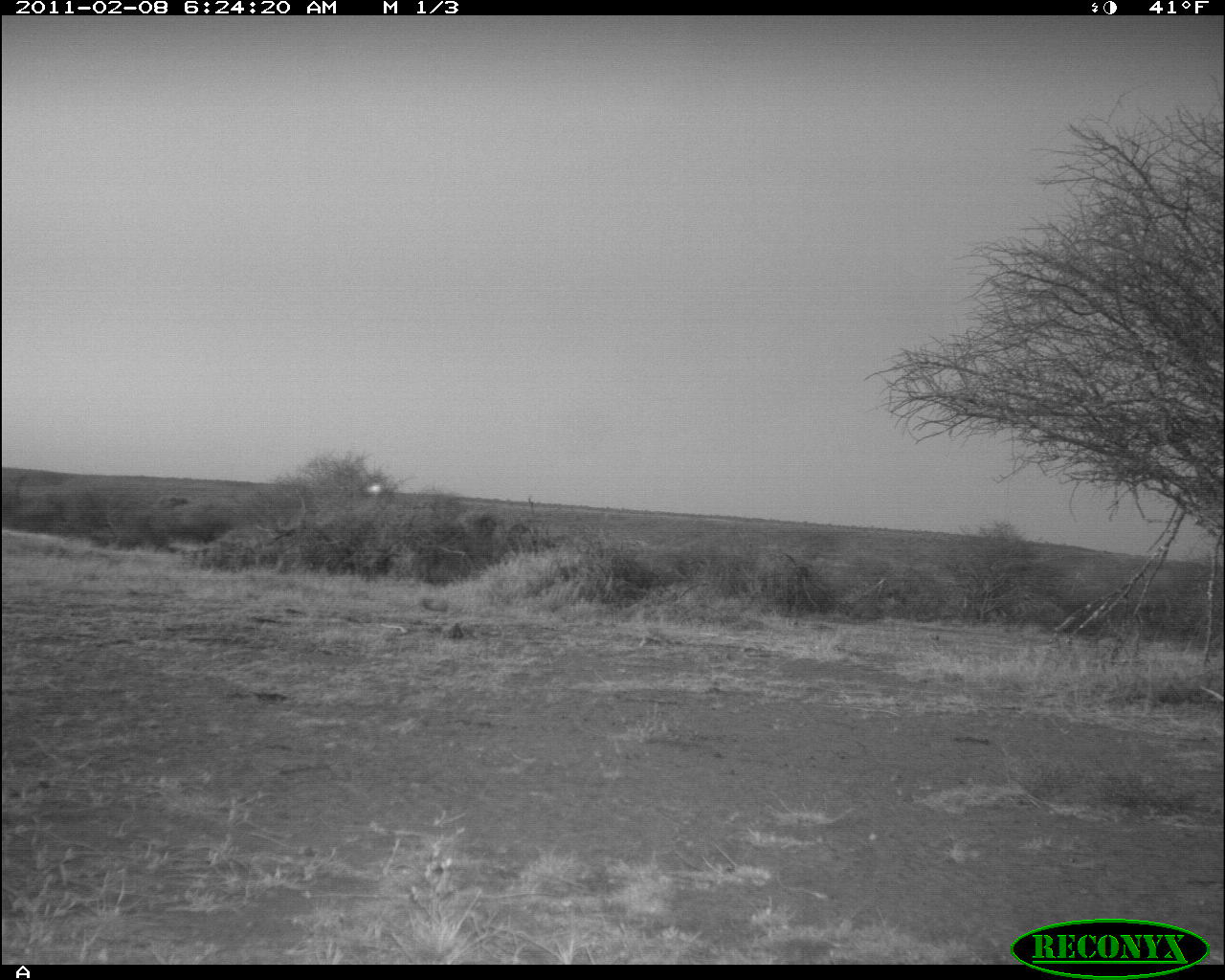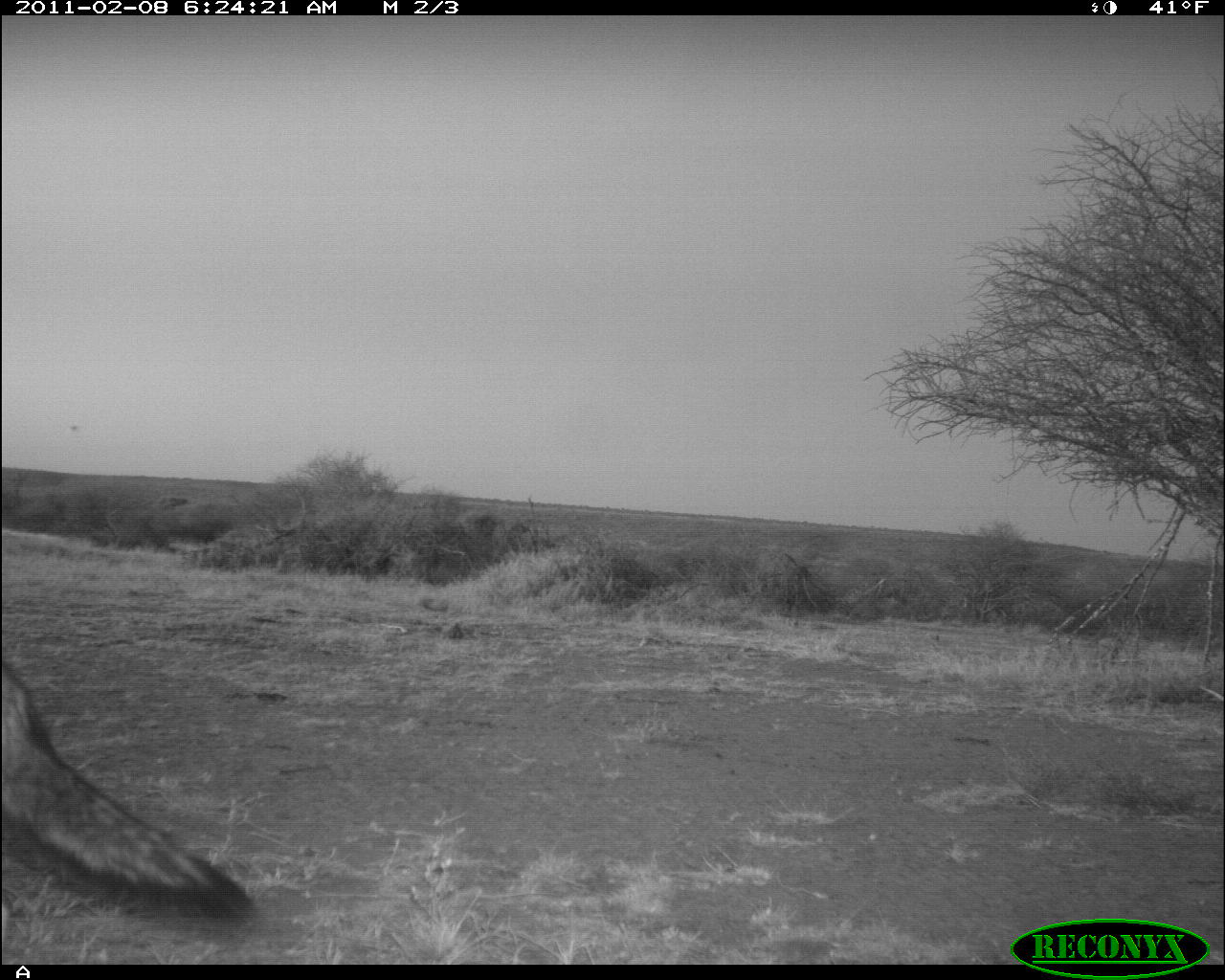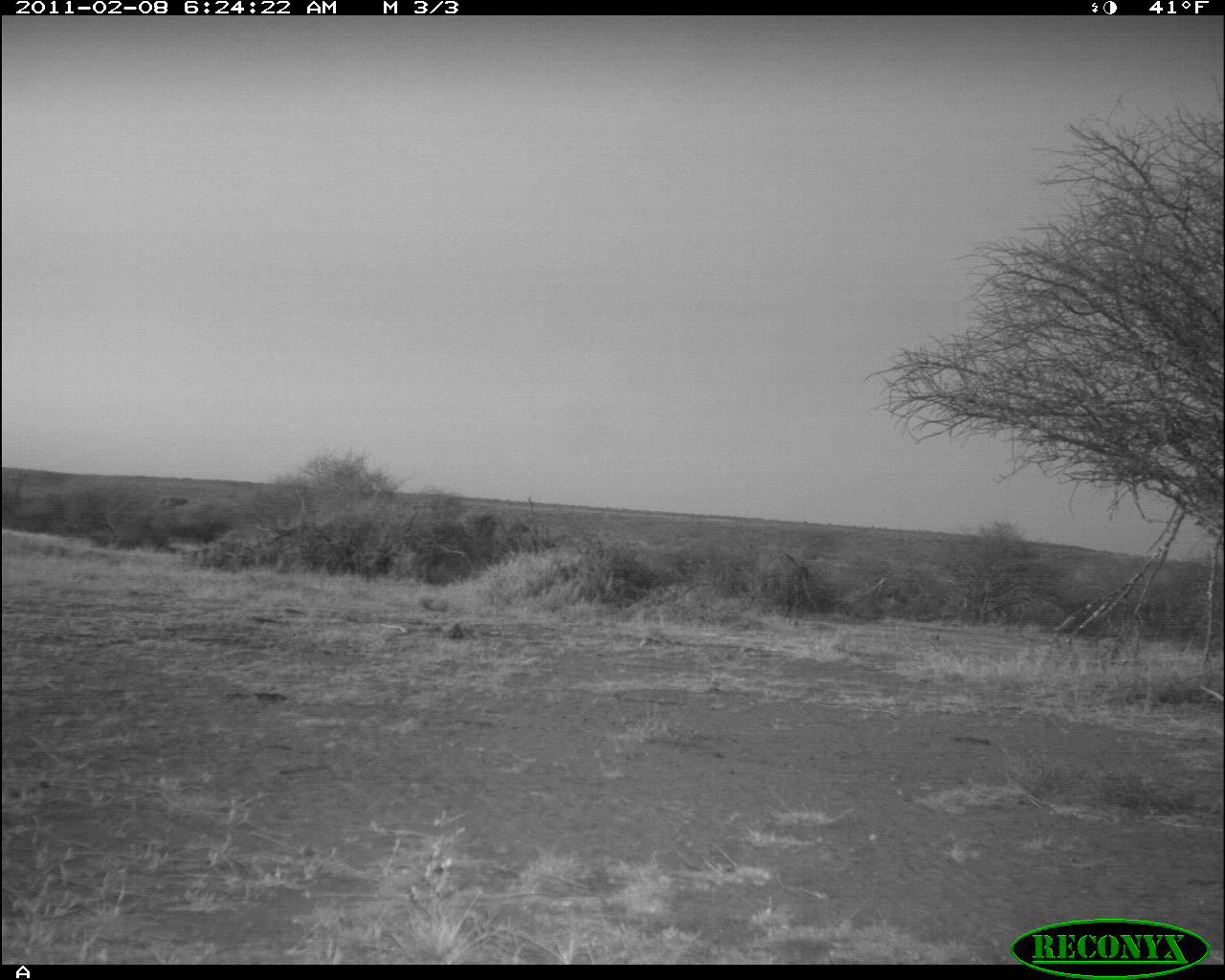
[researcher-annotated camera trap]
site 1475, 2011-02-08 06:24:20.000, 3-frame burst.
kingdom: Animalia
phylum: Chordata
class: Mammalia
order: Artiodactyla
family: Bovidae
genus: Madoqua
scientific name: Madoqua guentheri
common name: günther's dik-dik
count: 1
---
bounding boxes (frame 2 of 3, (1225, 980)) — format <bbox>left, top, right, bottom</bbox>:
madoqua guentheri: <bbox>2, 658, 264, 928</bbox>